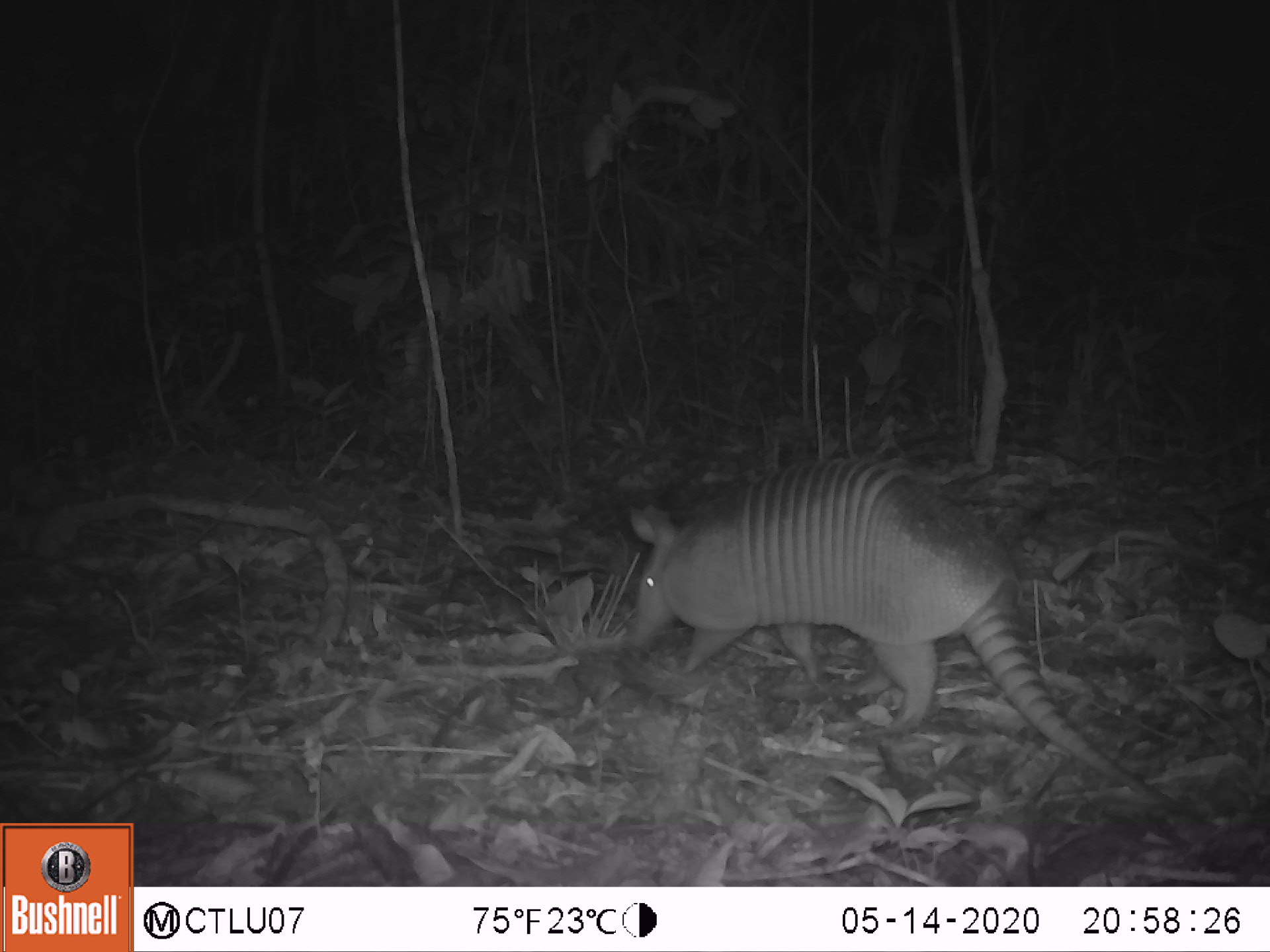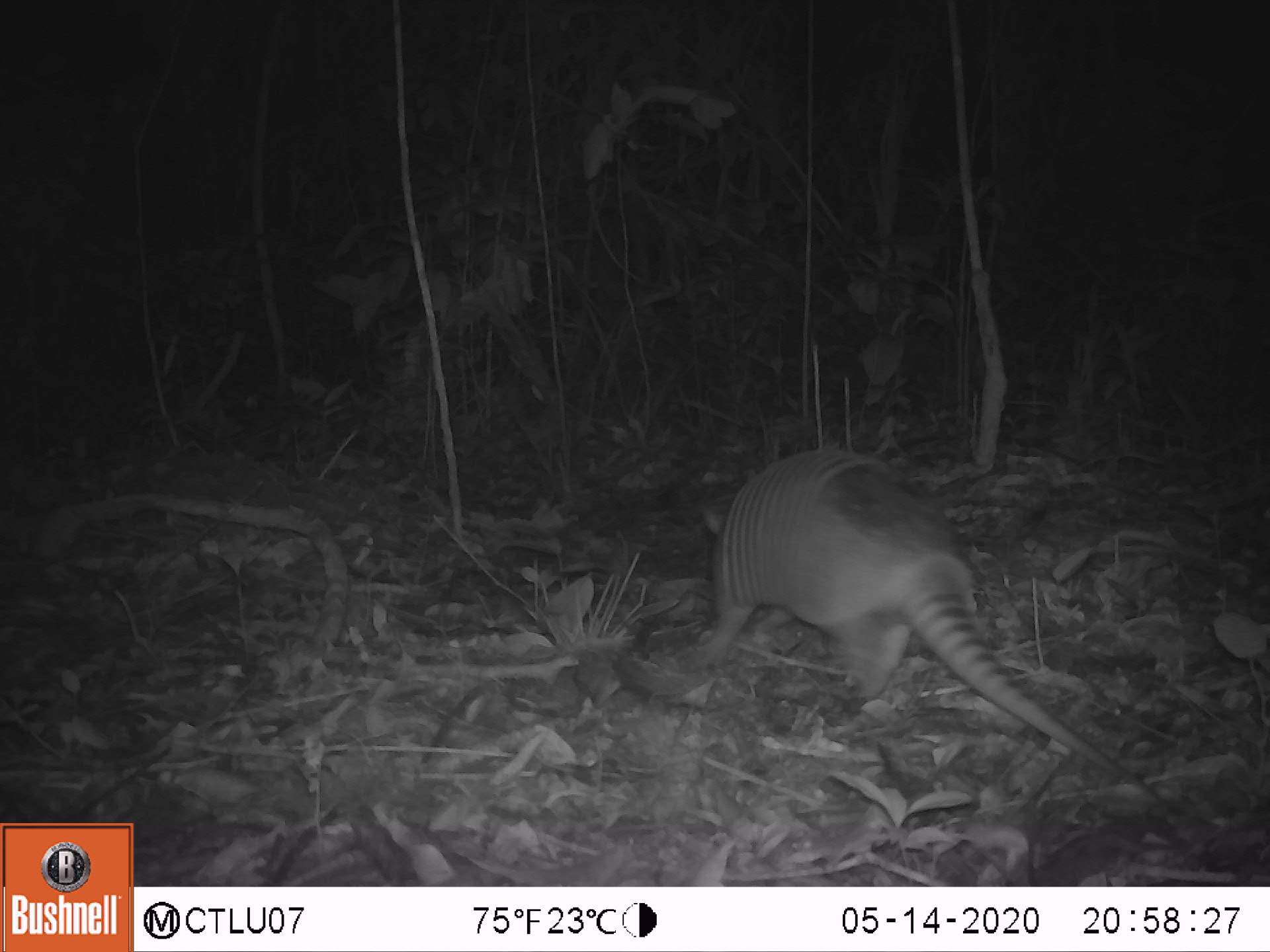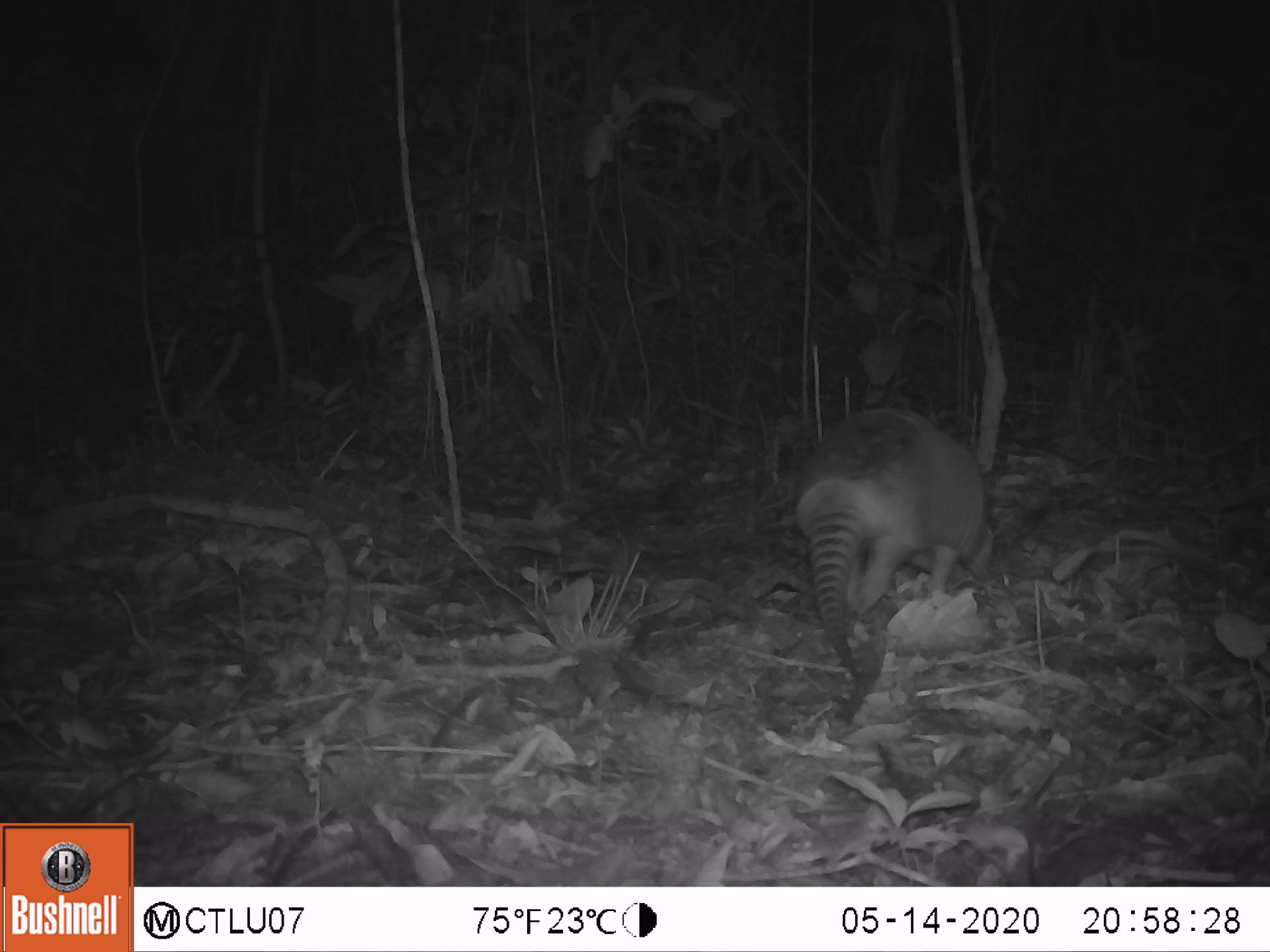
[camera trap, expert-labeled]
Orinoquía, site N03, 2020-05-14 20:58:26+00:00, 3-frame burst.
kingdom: Animalia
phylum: Chordata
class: Mammalia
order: Cingulata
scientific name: Cingulata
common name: armadillo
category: unknown armadillo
Unknown armadillo (armadillo) (Cingulata).